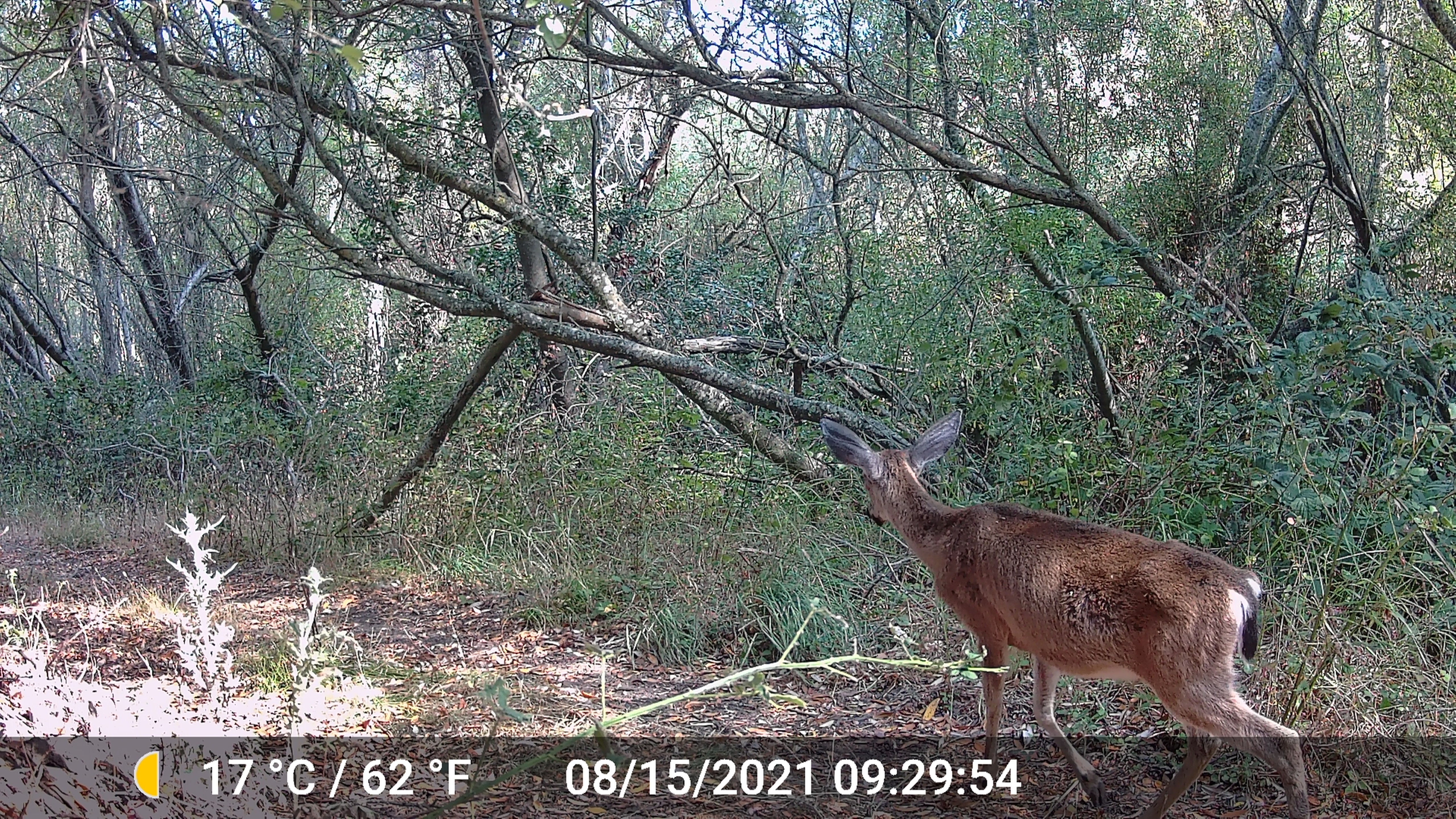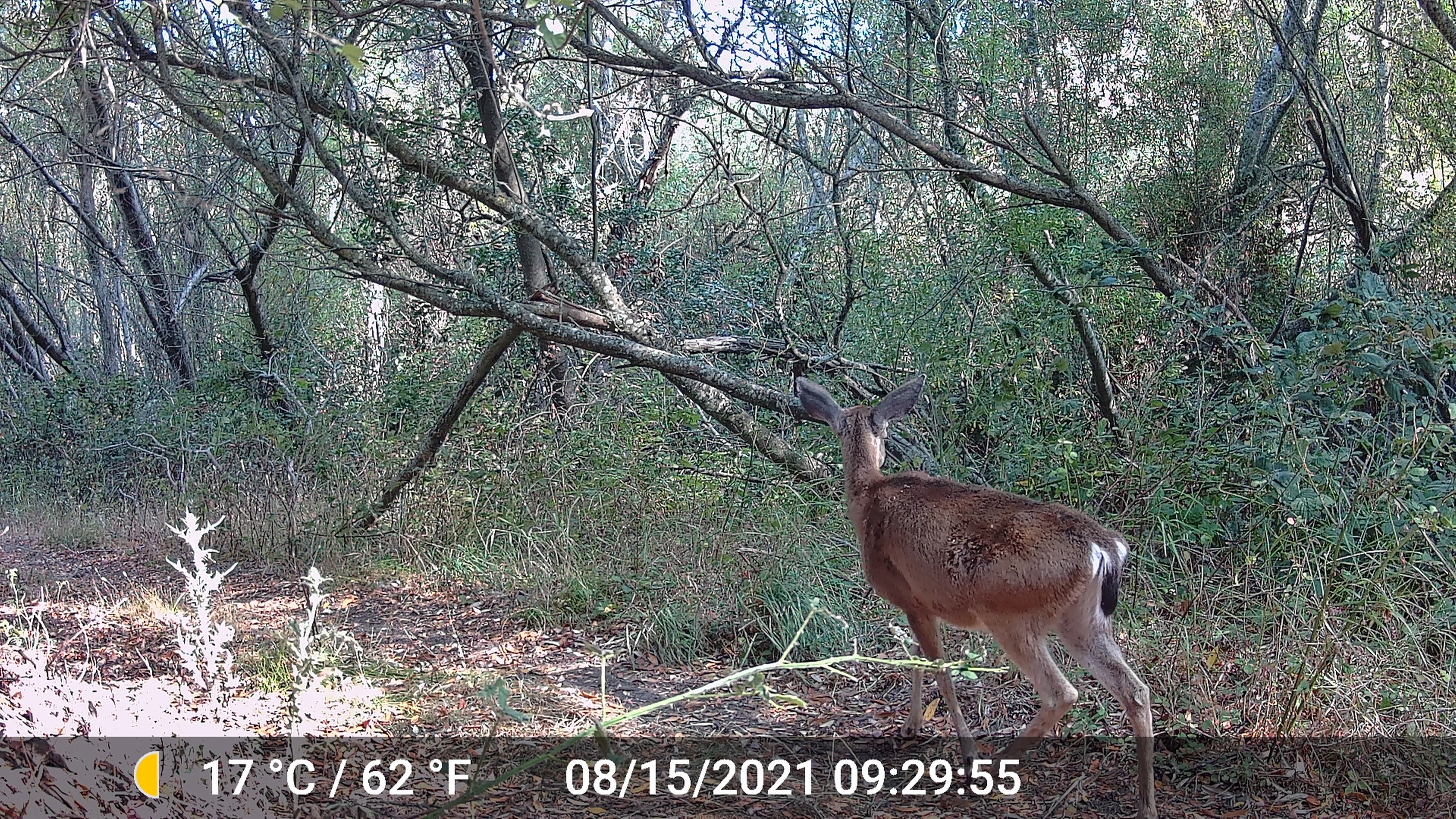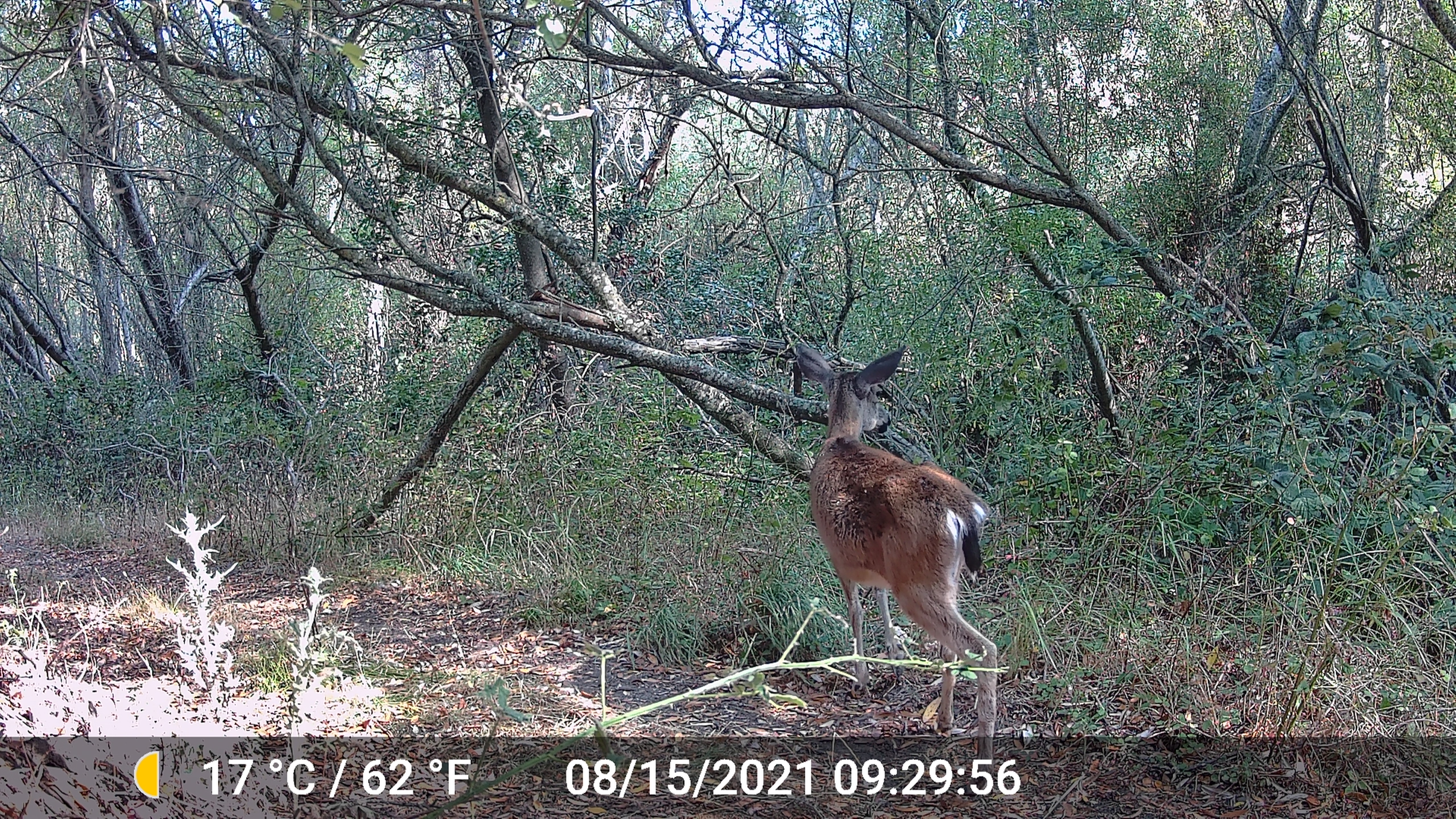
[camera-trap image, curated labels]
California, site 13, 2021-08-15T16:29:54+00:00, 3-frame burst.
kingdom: Animalia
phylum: Chordata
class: Mammalia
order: Artiodactyla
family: Cervidae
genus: Odocoileus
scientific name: Odocoileus hemionus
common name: mule deer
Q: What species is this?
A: Mule deer (Odocoileus hemionus).